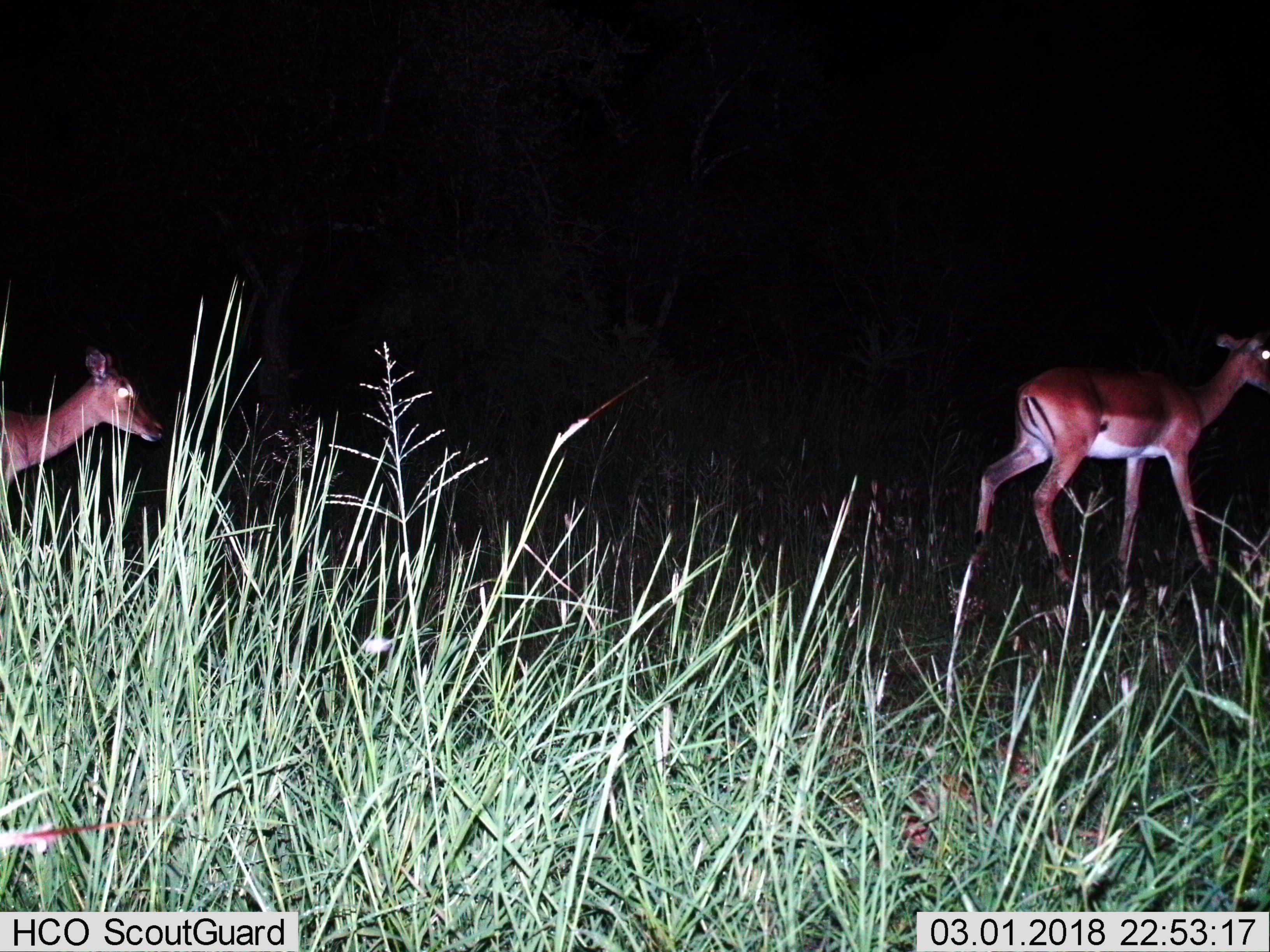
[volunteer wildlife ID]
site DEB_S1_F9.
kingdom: Animalia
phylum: Chordata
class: Mammalia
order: Artiodactyla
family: Bovidae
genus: Aepyceros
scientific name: Aepyceros melampus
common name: impala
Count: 2.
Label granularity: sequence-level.